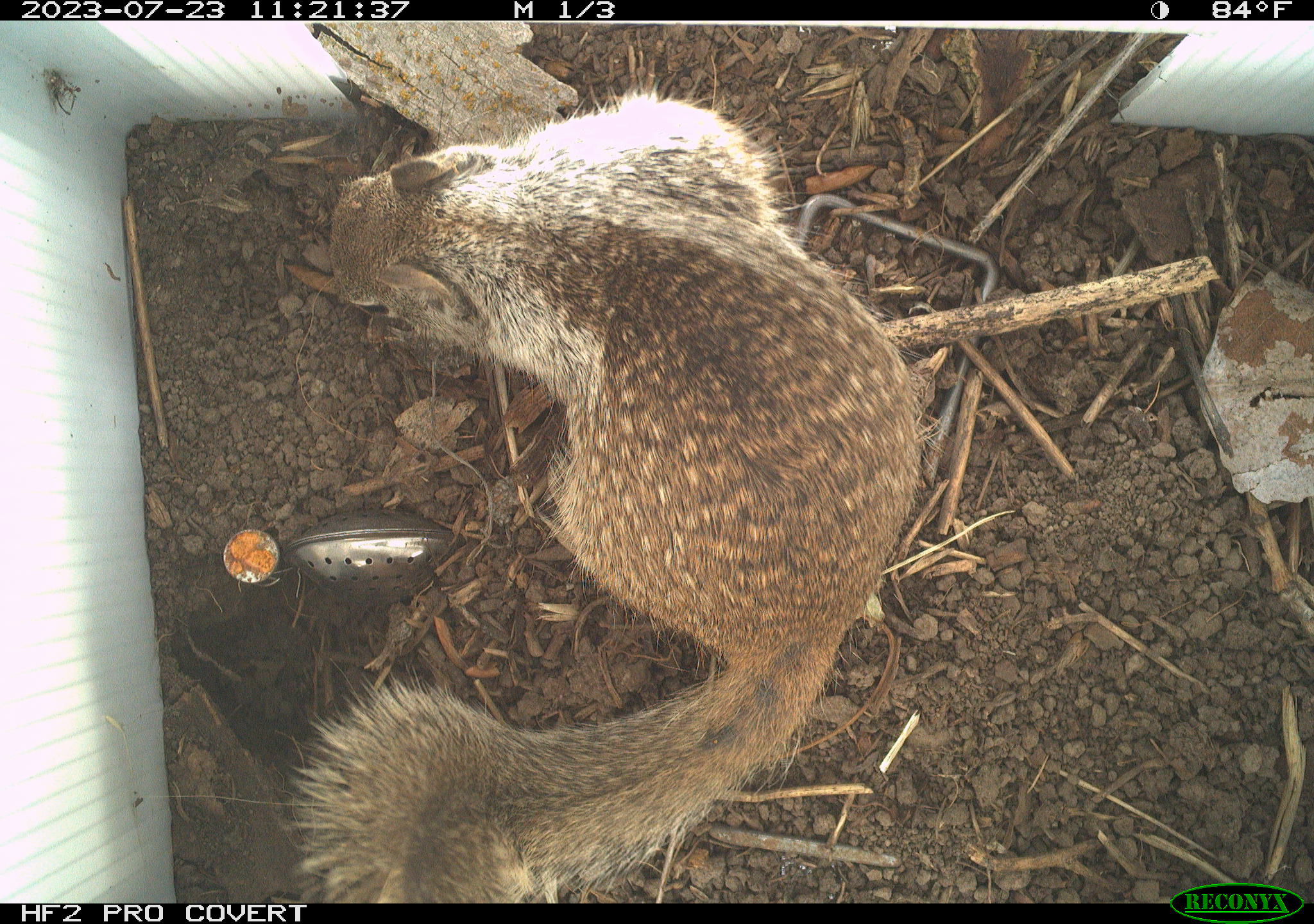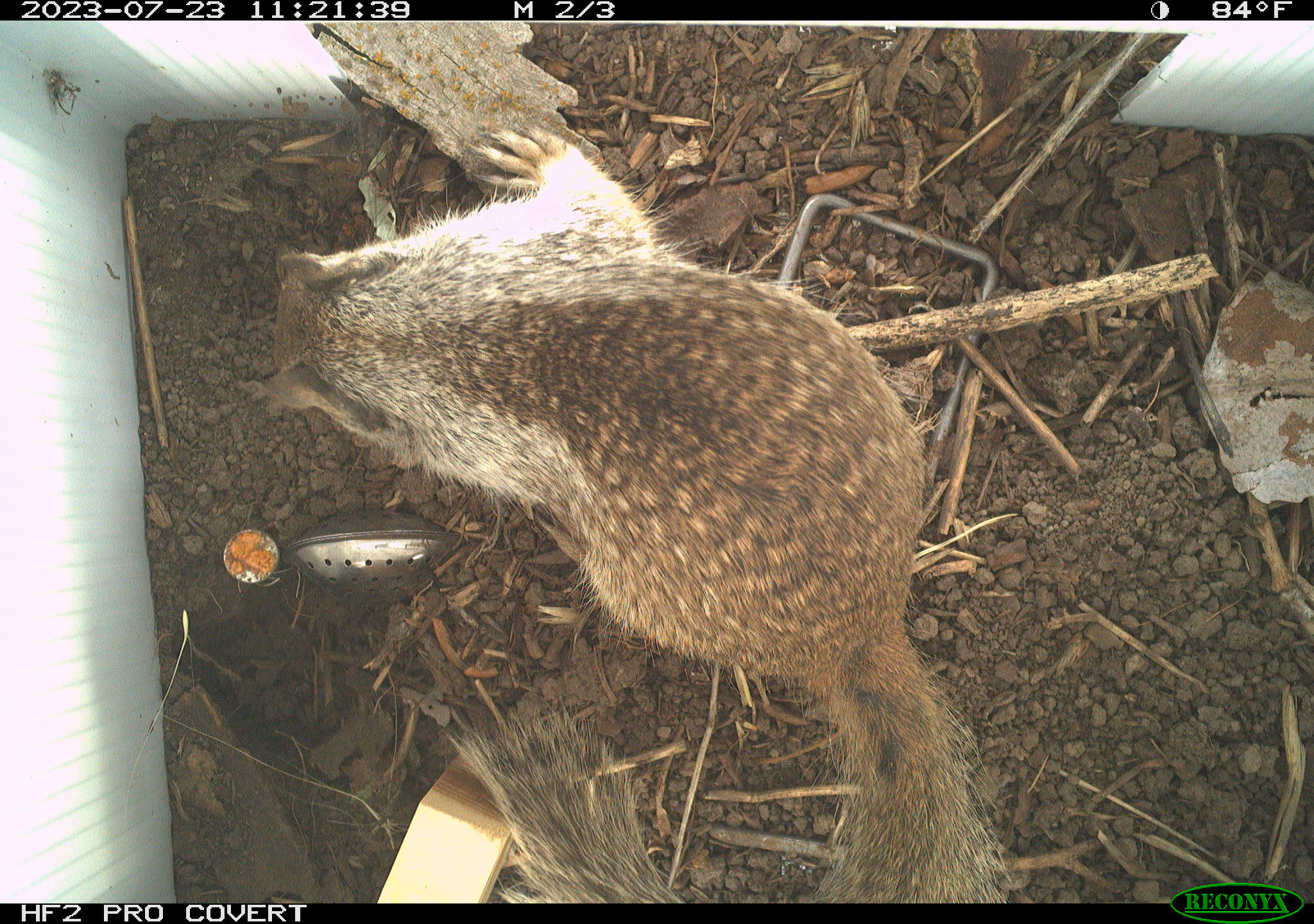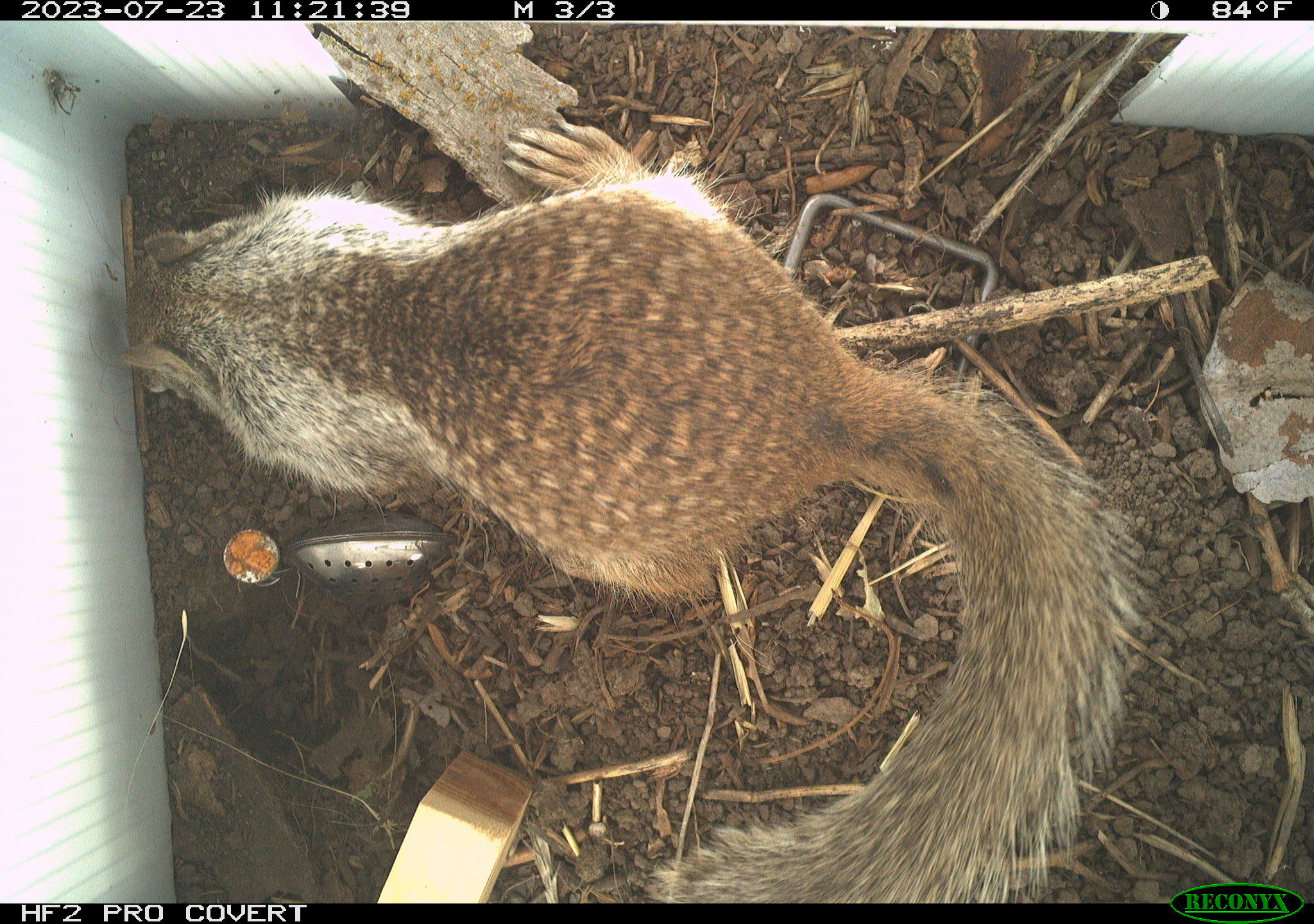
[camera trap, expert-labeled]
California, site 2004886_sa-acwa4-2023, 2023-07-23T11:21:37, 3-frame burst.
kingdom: Animalia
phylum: Chordata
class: Mammalia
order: Rodentia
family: Sciuridae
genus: Otospermophilus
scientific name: Otospermophilus beecheyi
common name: california ground squirrel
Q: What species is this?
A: California ground squirrel (Otospermophilus beecheyi).